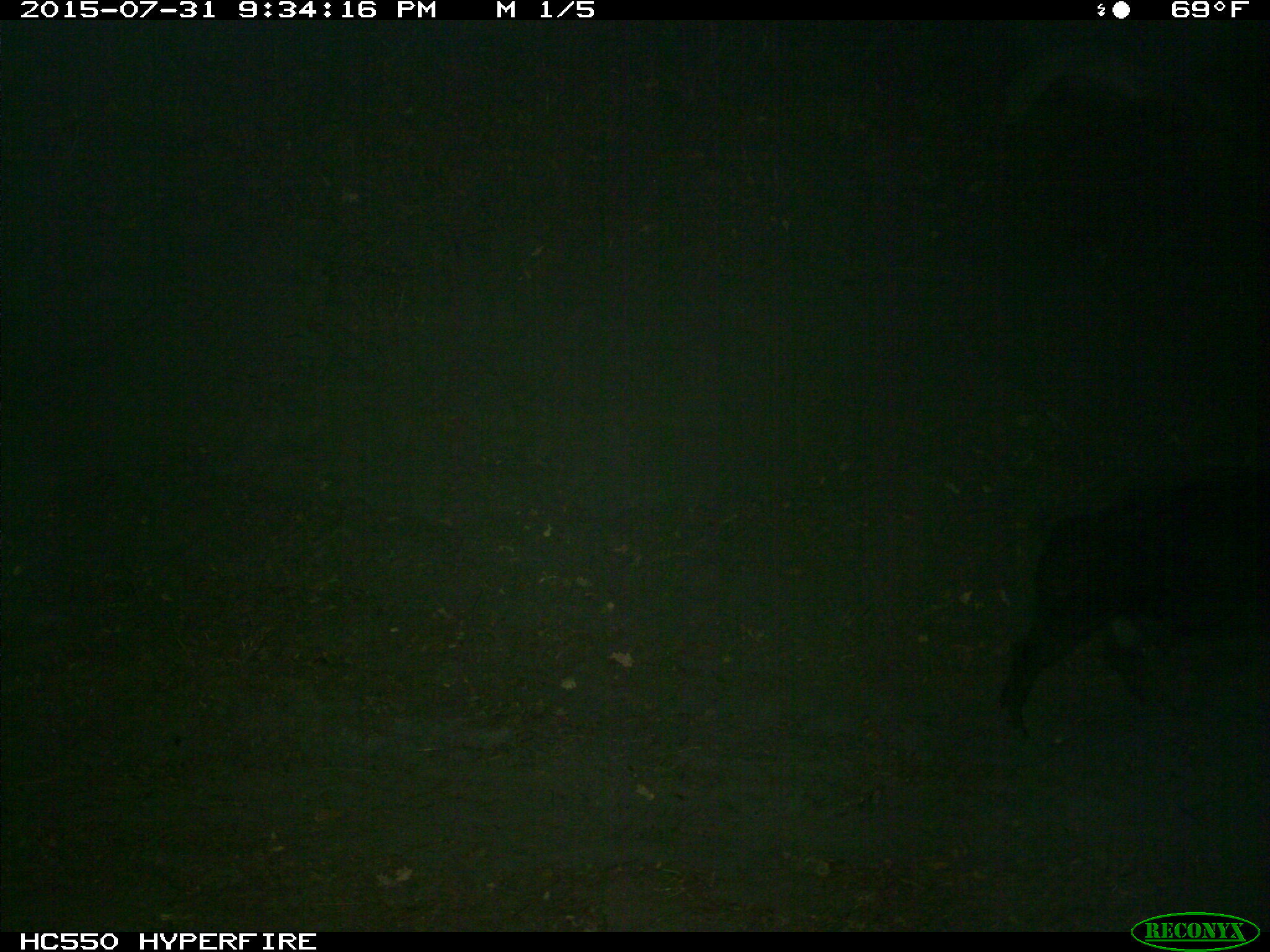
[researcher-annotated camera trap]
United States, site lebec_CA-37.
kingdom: Animalia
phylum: Chordata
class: Mammalia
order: Artiodactyla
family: Suidae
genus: Sus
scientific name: Sus scrofa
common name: wild boar